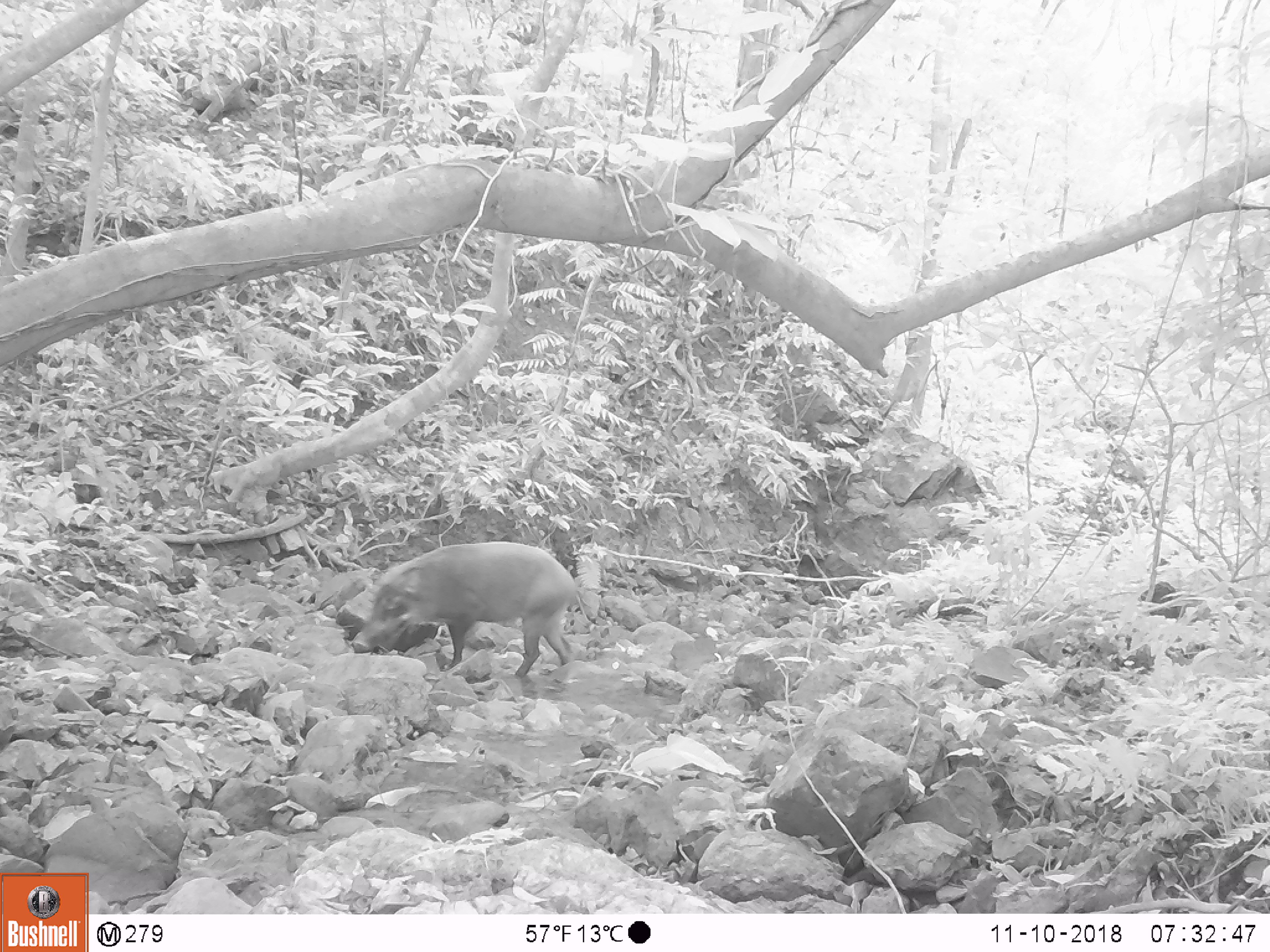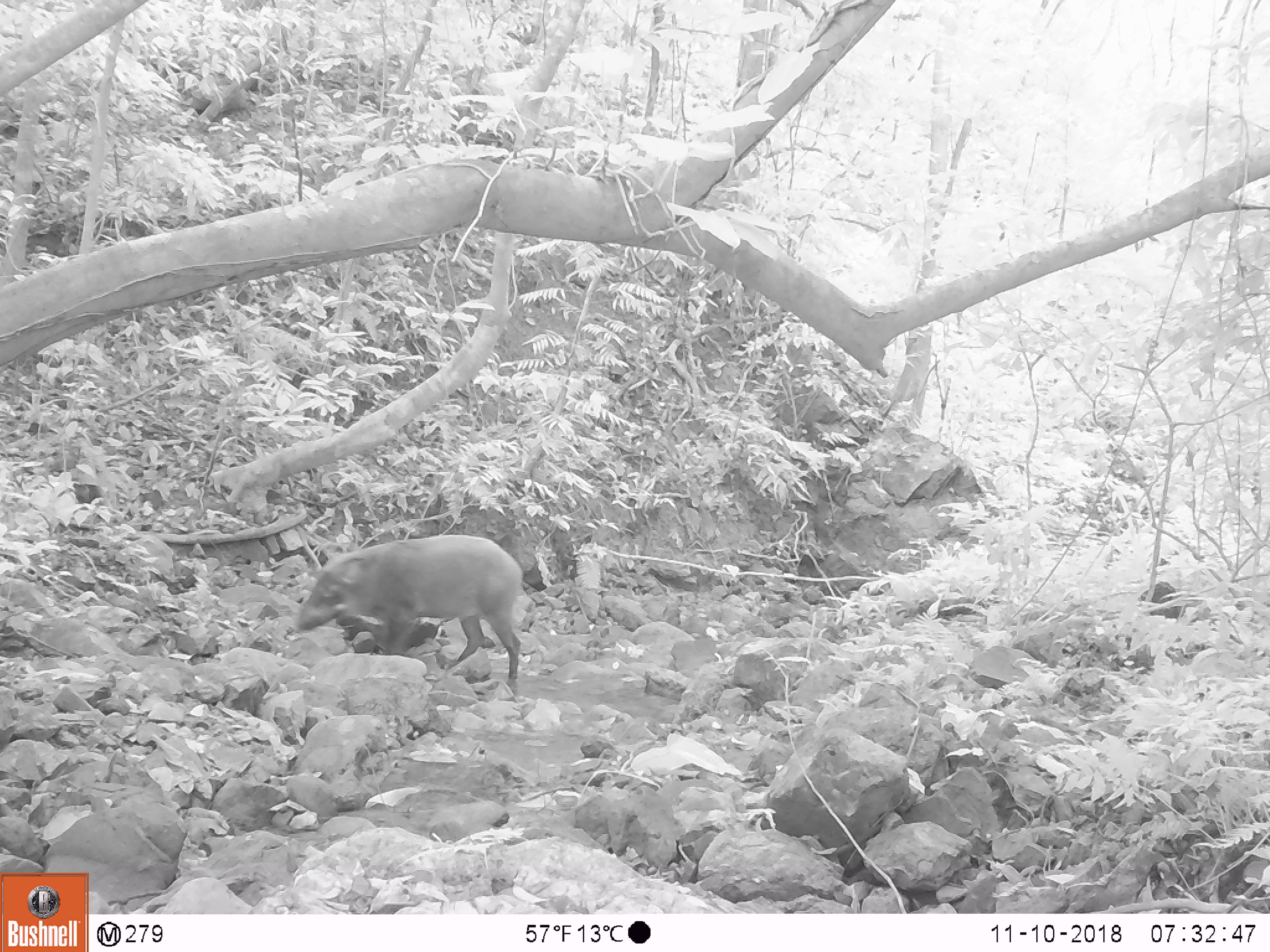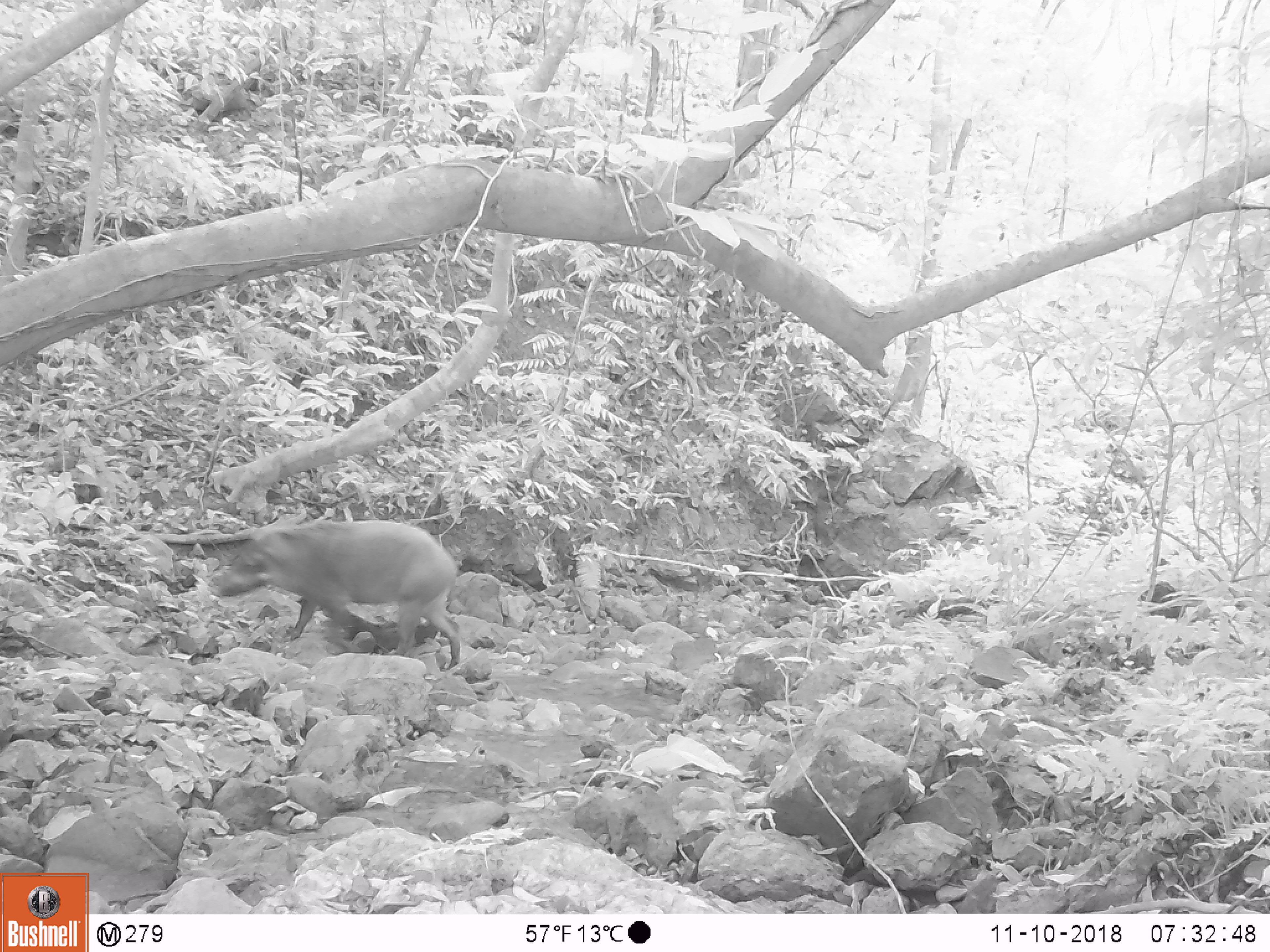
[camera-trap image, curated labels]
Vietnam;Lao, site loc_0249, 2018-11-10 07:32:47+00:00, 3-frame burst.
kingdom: Animalia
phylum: Chordata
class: Mammalia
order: Artiodactyla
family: Suidae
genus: Sus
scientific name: Sus scrofa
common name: eurasian wild pig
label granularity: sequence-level